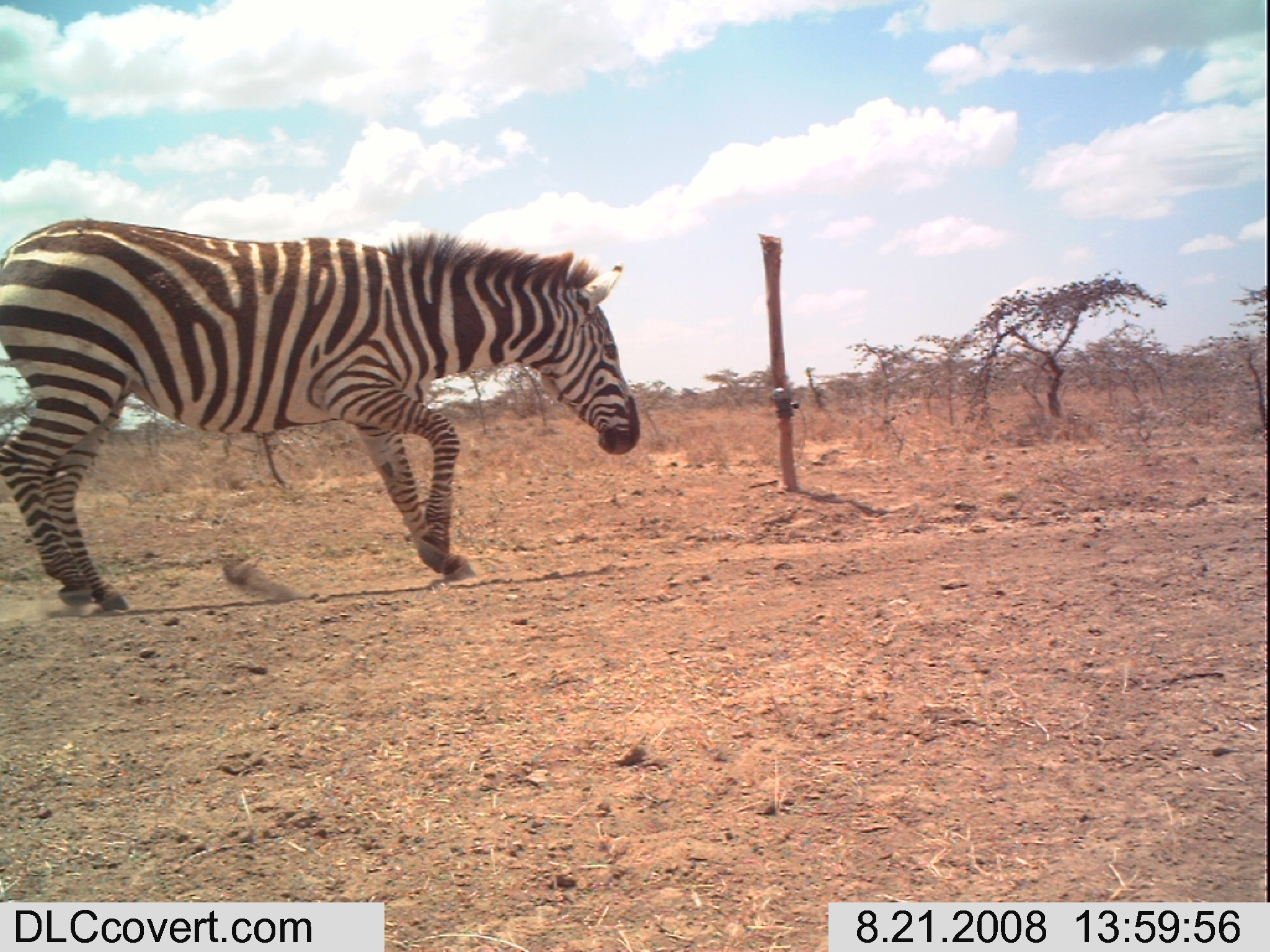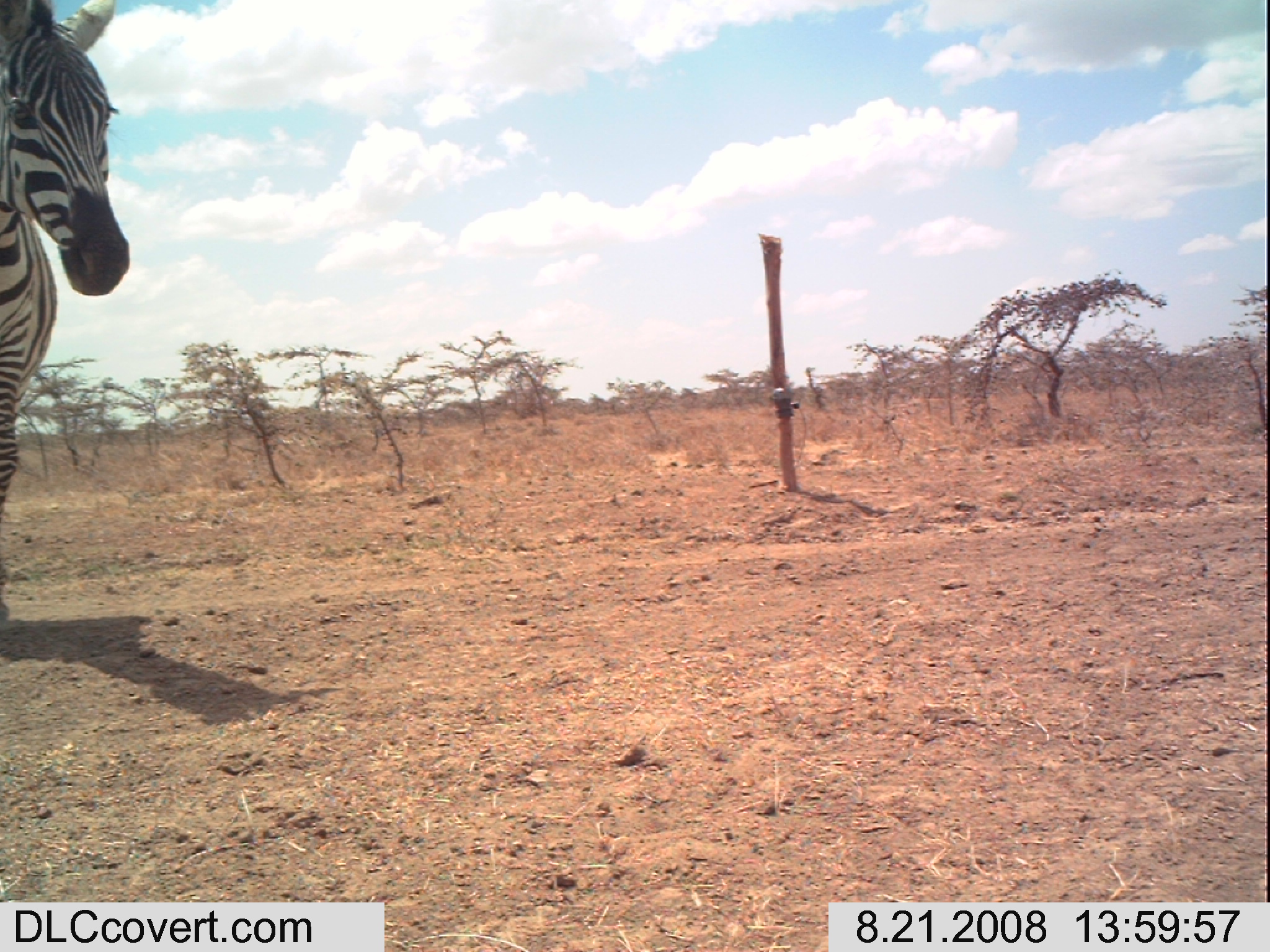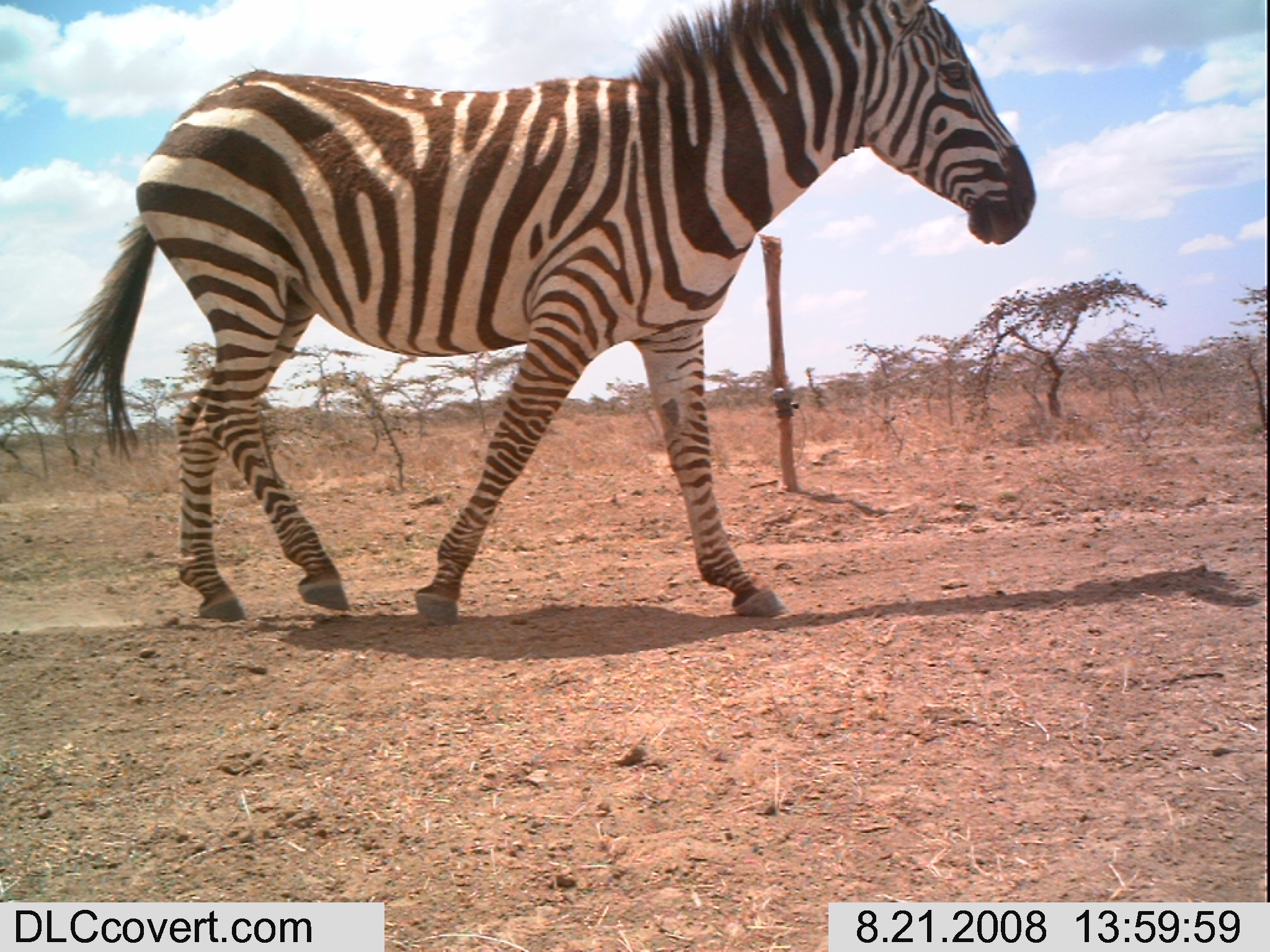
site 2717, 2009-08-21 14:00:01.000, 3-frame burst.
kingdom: Animalia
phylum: Chordata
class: Mammalia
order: Perissodactyla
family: Equidae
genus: Equus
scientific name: Equus quagga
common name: plains zebra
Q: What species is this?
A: Equus quagga (plains zebra).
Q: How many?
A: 1.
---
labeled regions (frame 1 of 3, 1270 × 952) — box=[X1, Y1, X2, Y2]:
equus quagga: box=[0, 217, 640, 615]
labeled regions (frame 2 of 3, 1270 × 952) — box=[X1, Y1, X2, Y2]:
equus quagga: box=[0, 0, 130, 648]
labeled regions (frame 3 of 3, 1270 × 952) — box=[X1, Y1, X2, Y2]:
equus quagga: box=[40, 0, 1039, 620]